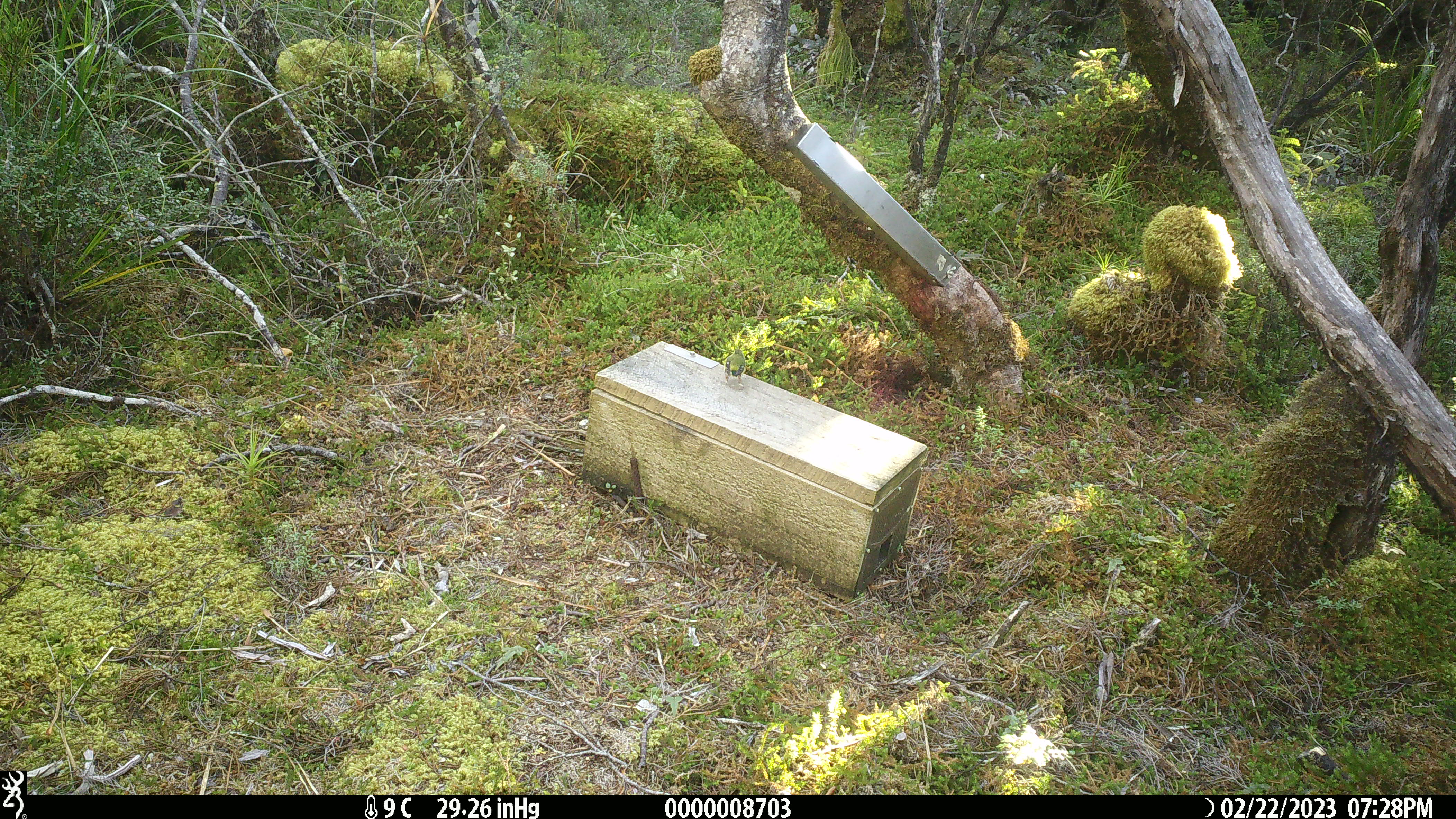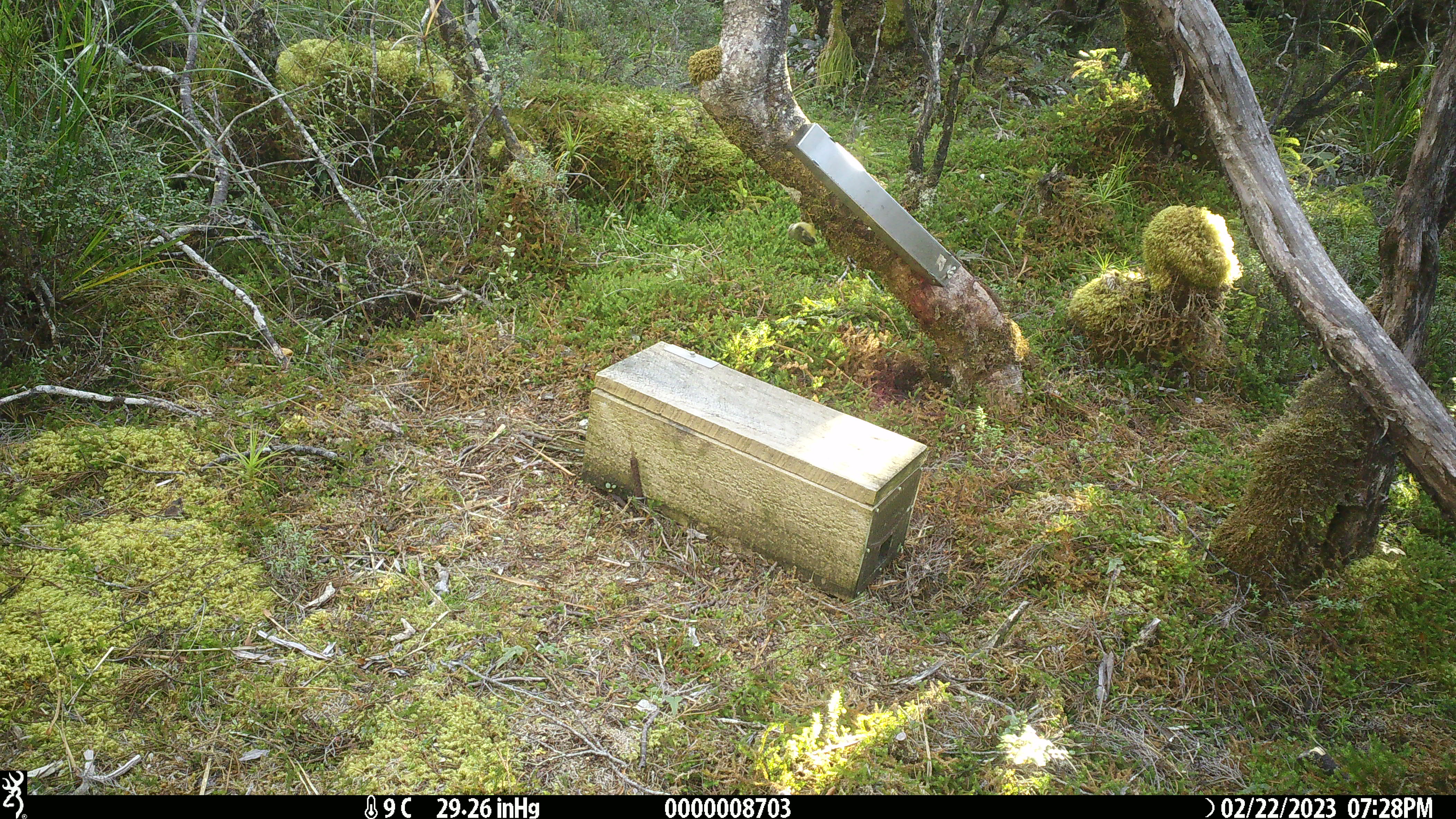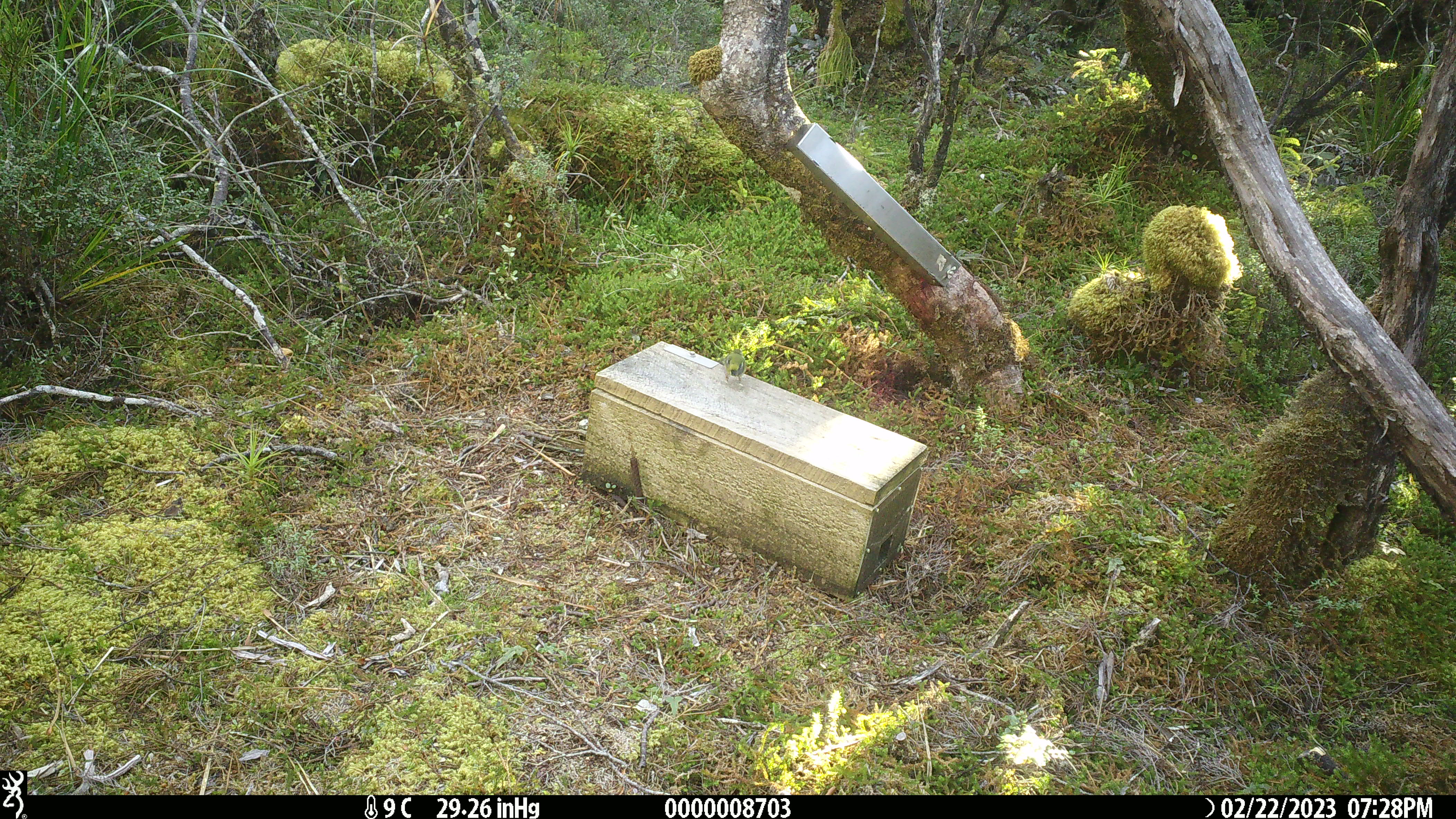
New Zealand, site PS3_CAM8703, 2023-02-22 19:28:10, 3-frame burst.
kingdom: Animalia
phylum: Chordata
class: Aves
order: Passeriformes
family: Acanthisittidae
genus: Acanthisitta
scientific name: Acanthisitta chloris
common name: rifleman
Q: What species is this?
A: Rifleman (Acanthisitta chloris).